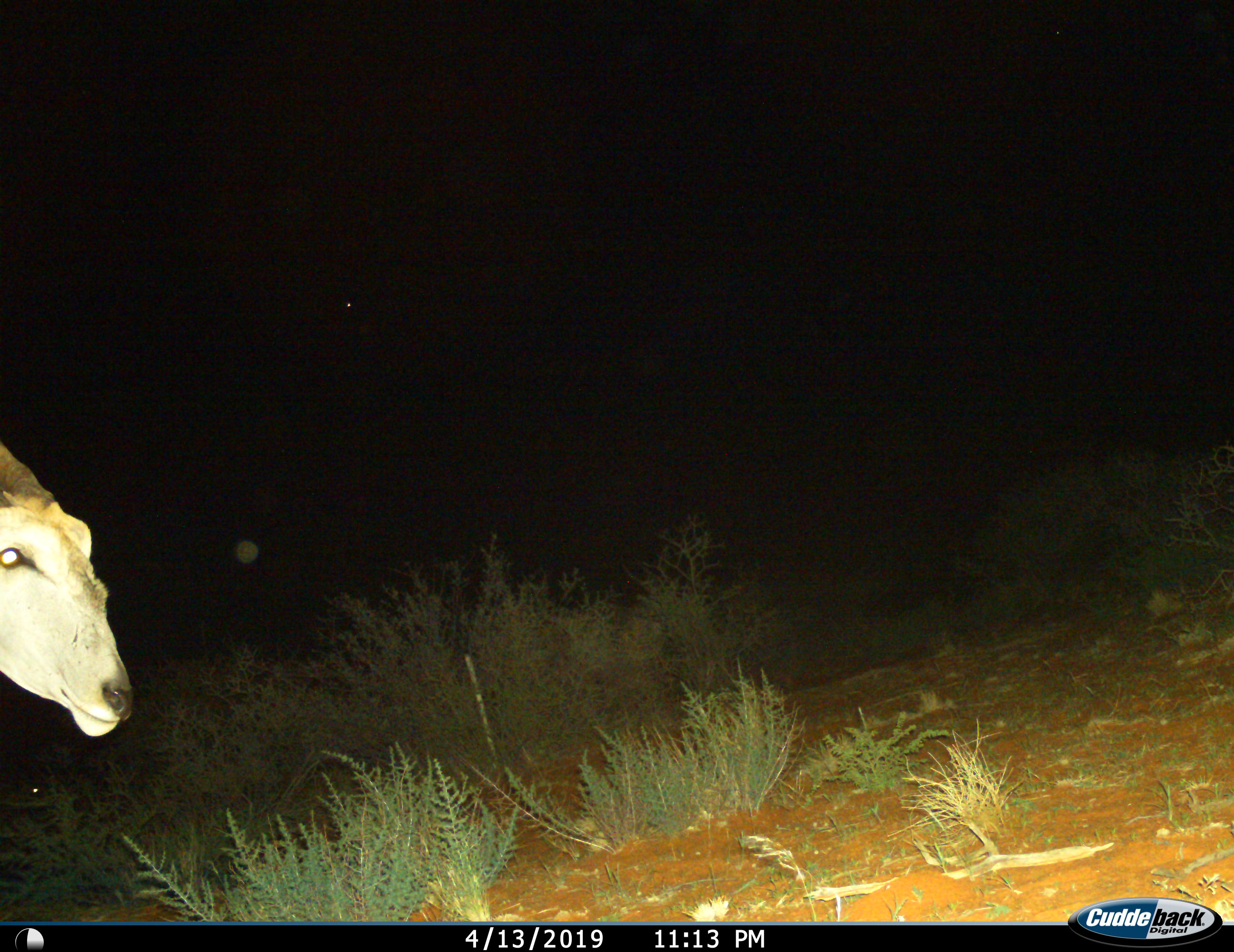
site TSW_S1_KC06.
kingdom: Animalia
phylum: Chordata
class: Mammalia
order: Artiodactyla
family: Bovidae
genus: Tragelaphus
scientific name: Tragelaphus oryx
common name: eland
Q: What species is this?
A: Eland (Tragelaphus oryx).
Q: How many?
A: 1.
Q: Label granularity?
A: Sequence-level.